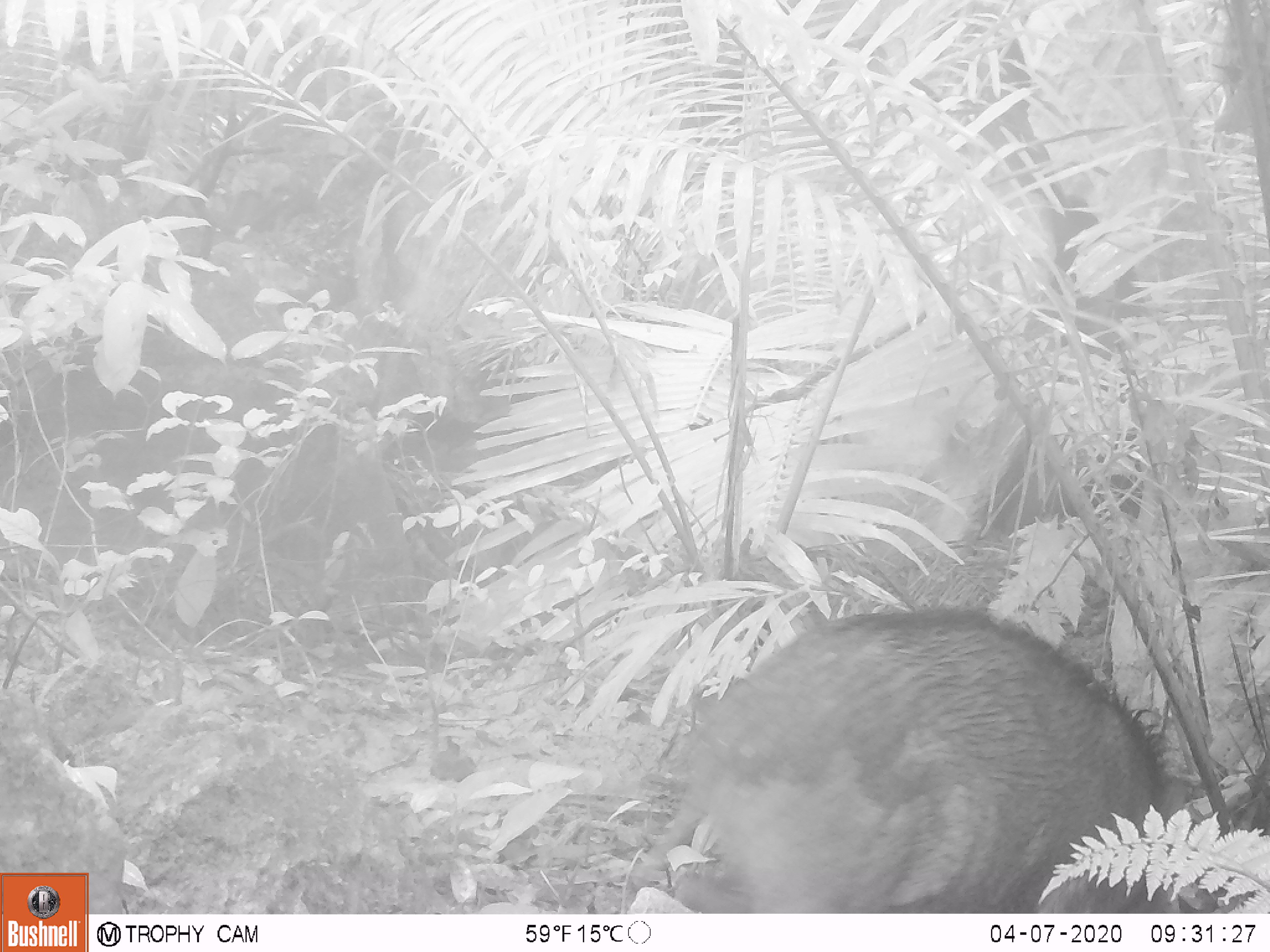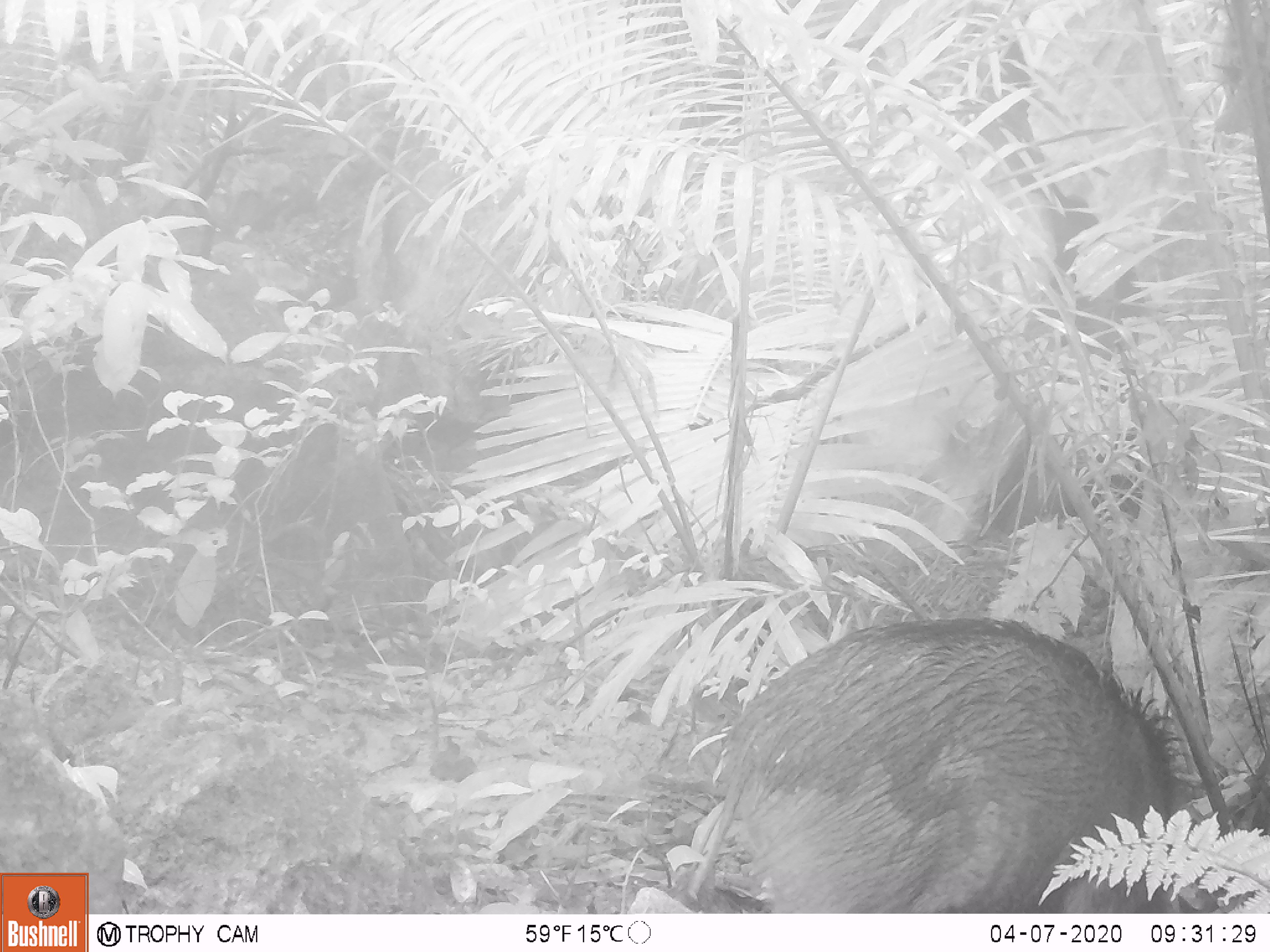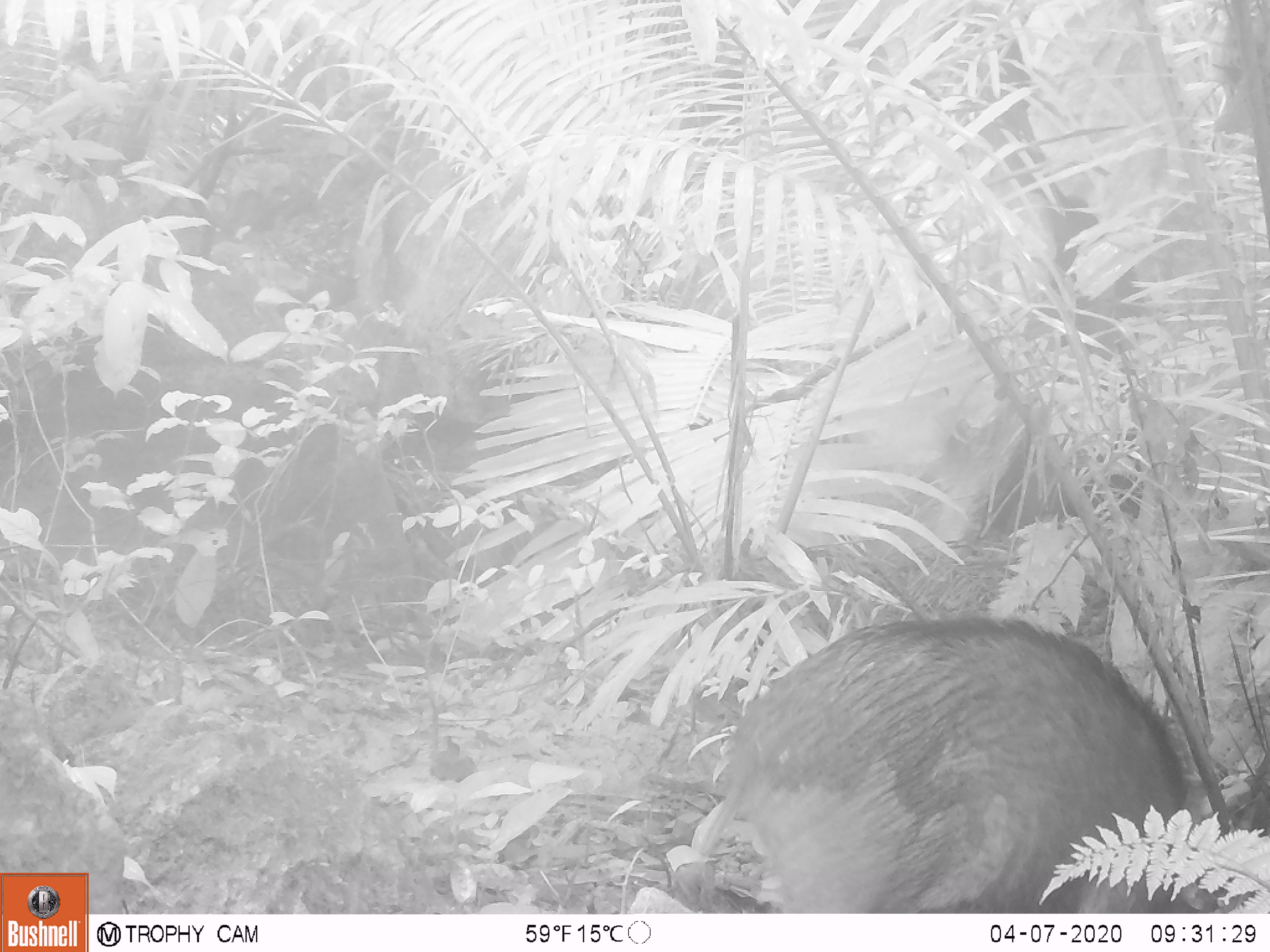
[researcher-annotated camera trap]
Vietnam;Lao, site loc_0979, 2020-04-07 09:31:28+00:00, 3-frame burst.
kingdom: Animalia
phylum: Chordata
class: Mammalia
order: Artiodactyla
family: Suidae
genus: Sus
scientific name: Sus scrofa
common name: eurasian wild pig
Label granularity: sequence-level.